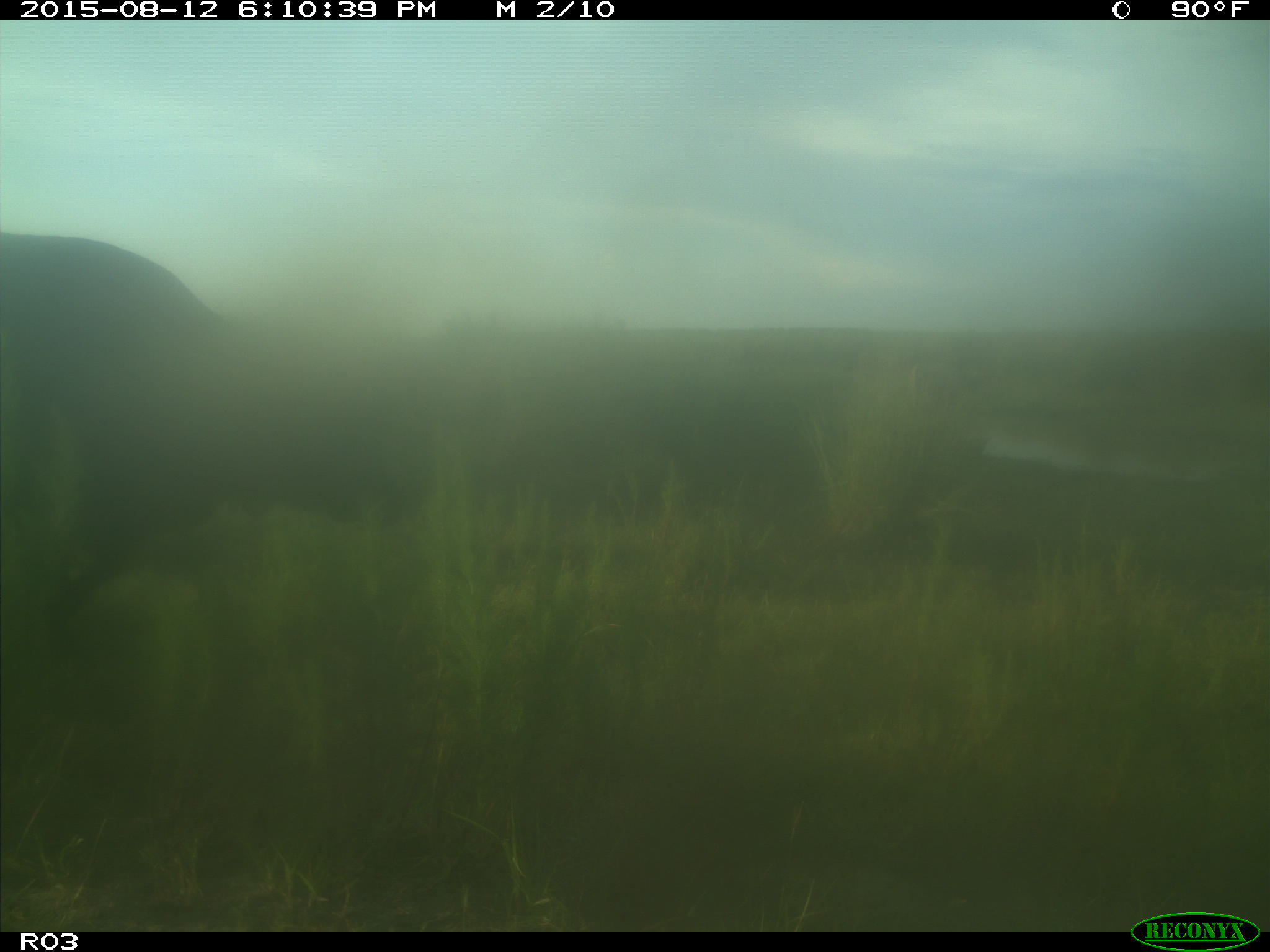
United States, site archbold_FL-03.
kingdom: Animalia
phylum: Chordata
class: Mammalia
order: Artiodactyla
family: Bovidae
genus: Bos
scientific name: Bos taurus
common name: domestic cow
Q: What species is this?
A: Bos taurus (domestic cow).